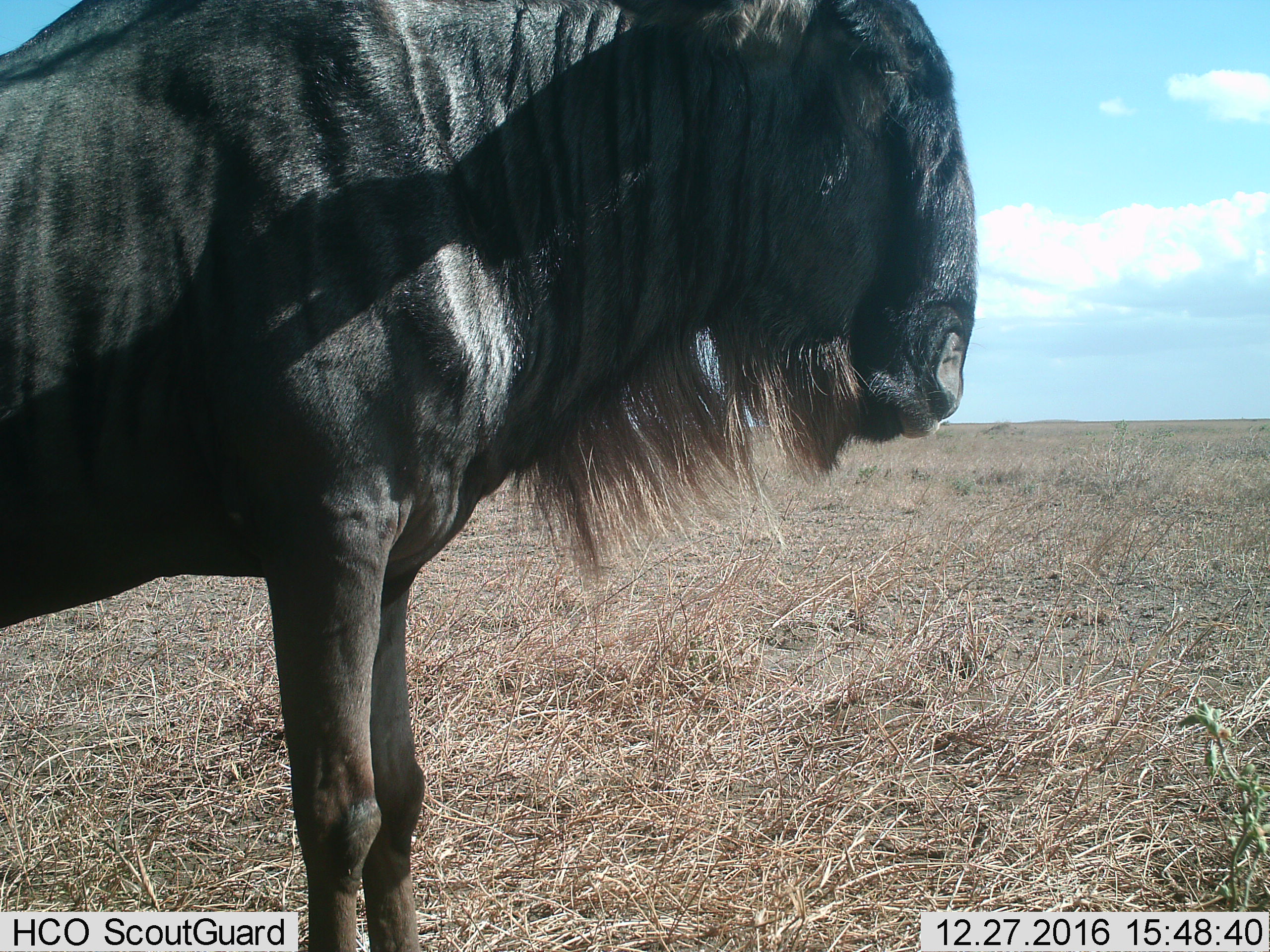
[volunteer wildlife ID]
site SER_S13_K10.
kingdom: Animalia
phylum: Chordata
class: Mammalia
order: Artiodactyla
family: Bovidae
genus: Connochaetes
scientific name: Connochaetes taurinus taurinus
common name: blue wildebeest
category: wildebeestblue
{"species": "wildebeestblue (blue wildebeest) (Connochaetes taurinus taurinus)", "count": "1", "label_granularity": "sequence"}